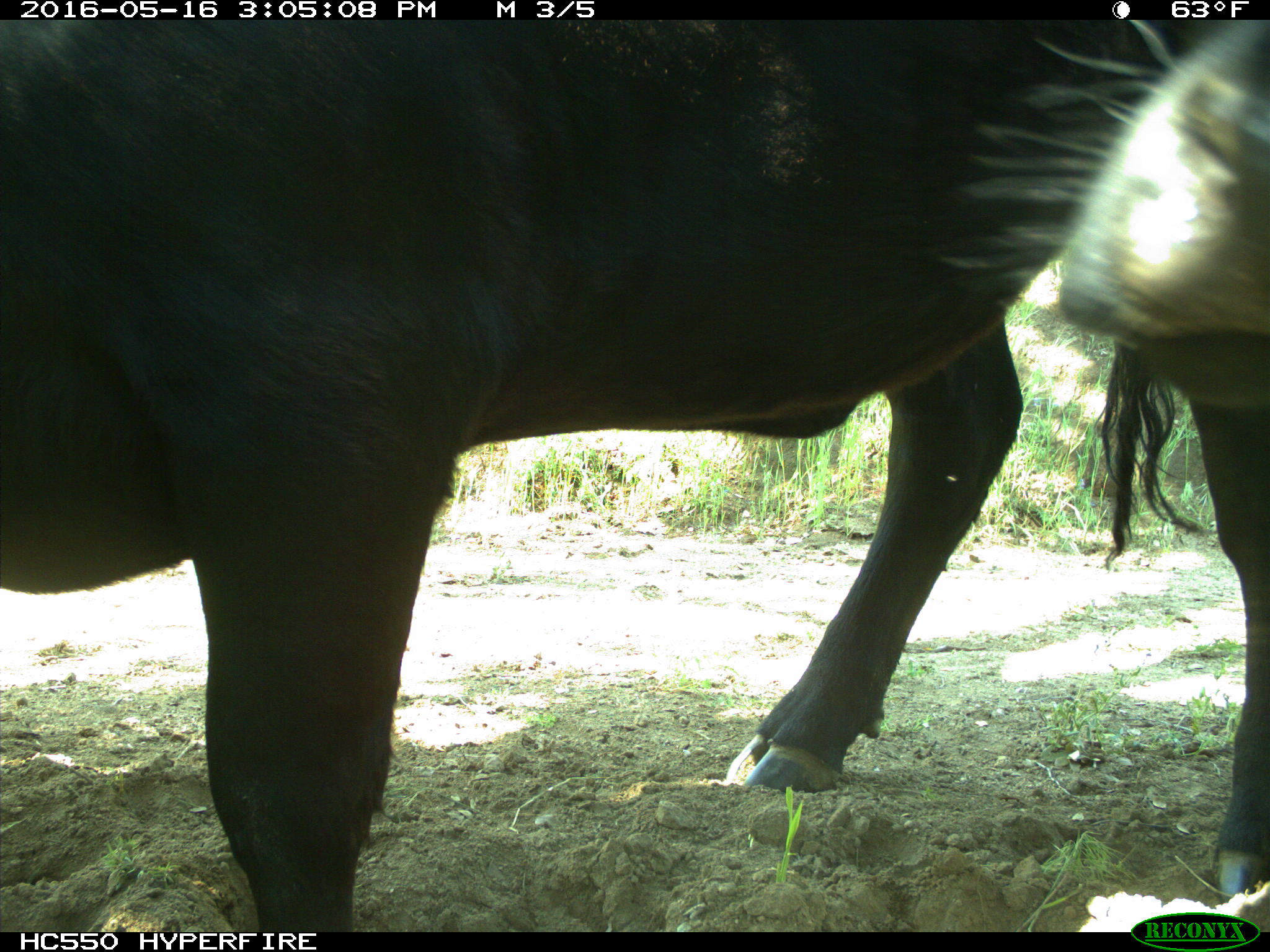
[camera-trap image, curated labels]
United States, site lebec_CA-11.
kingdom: Animalia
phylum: Chordata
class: Mammalia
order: Artiodactyla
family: Bovidae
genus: Bos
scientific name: Bos taurus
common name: domestic cow